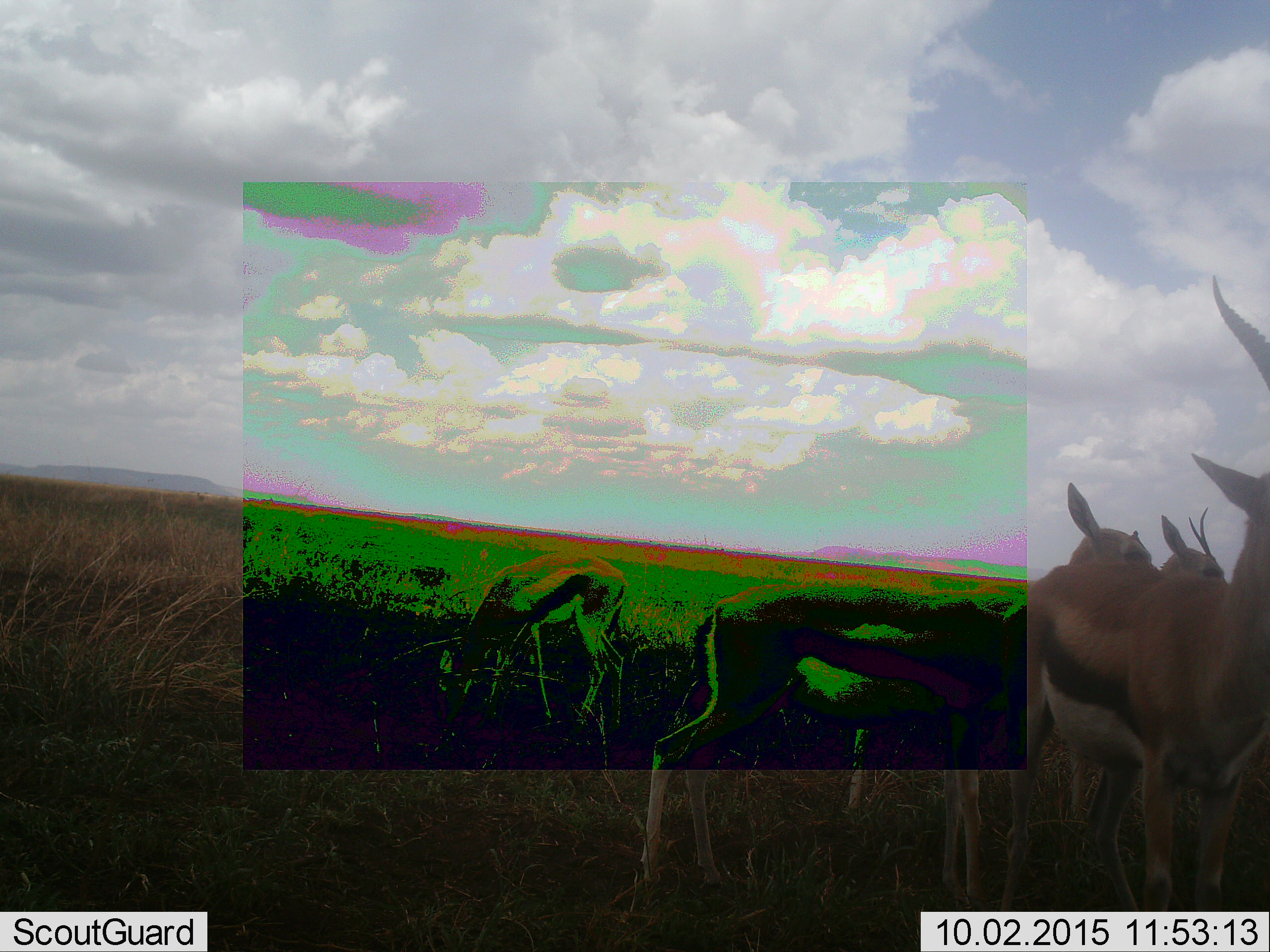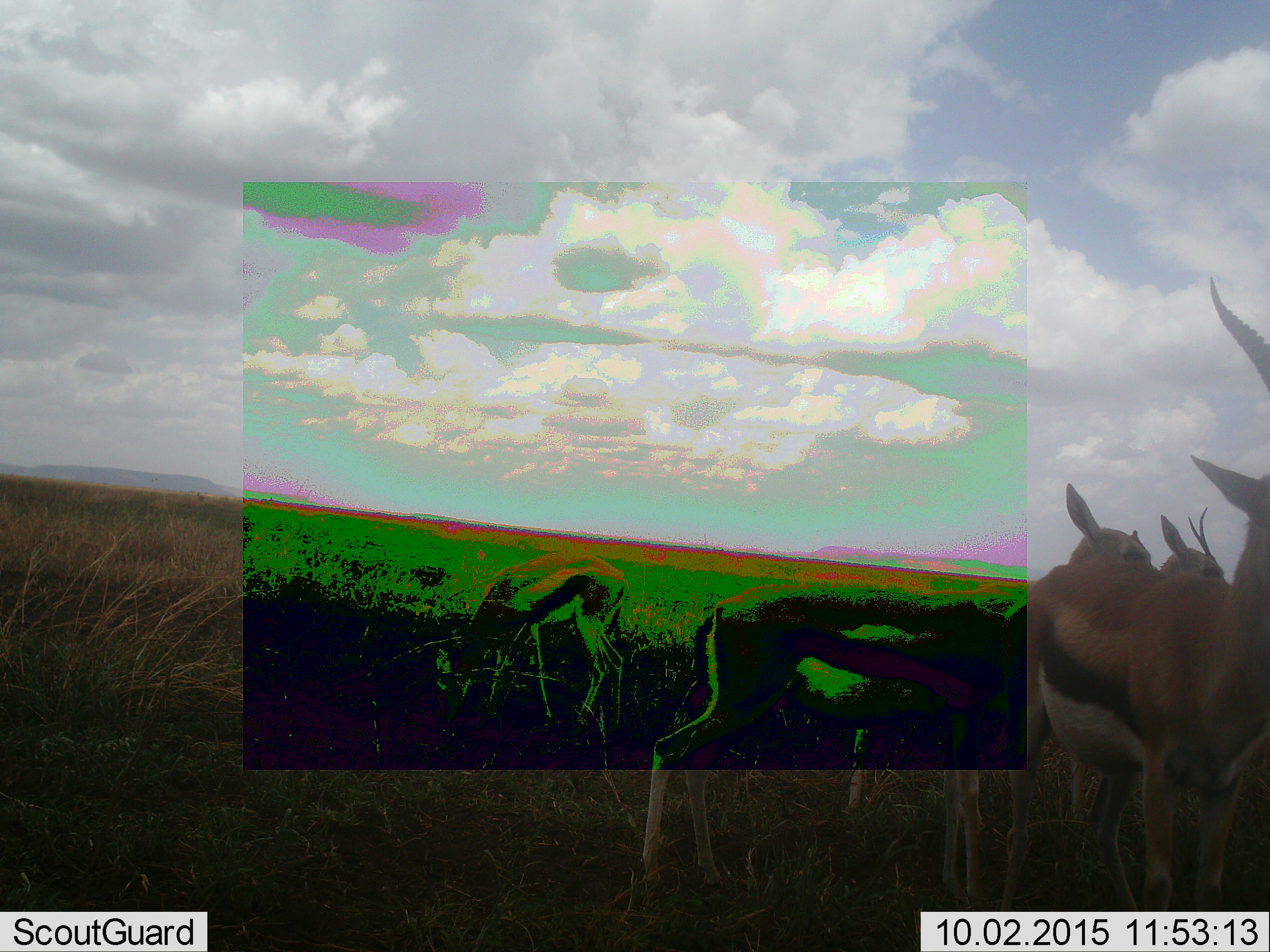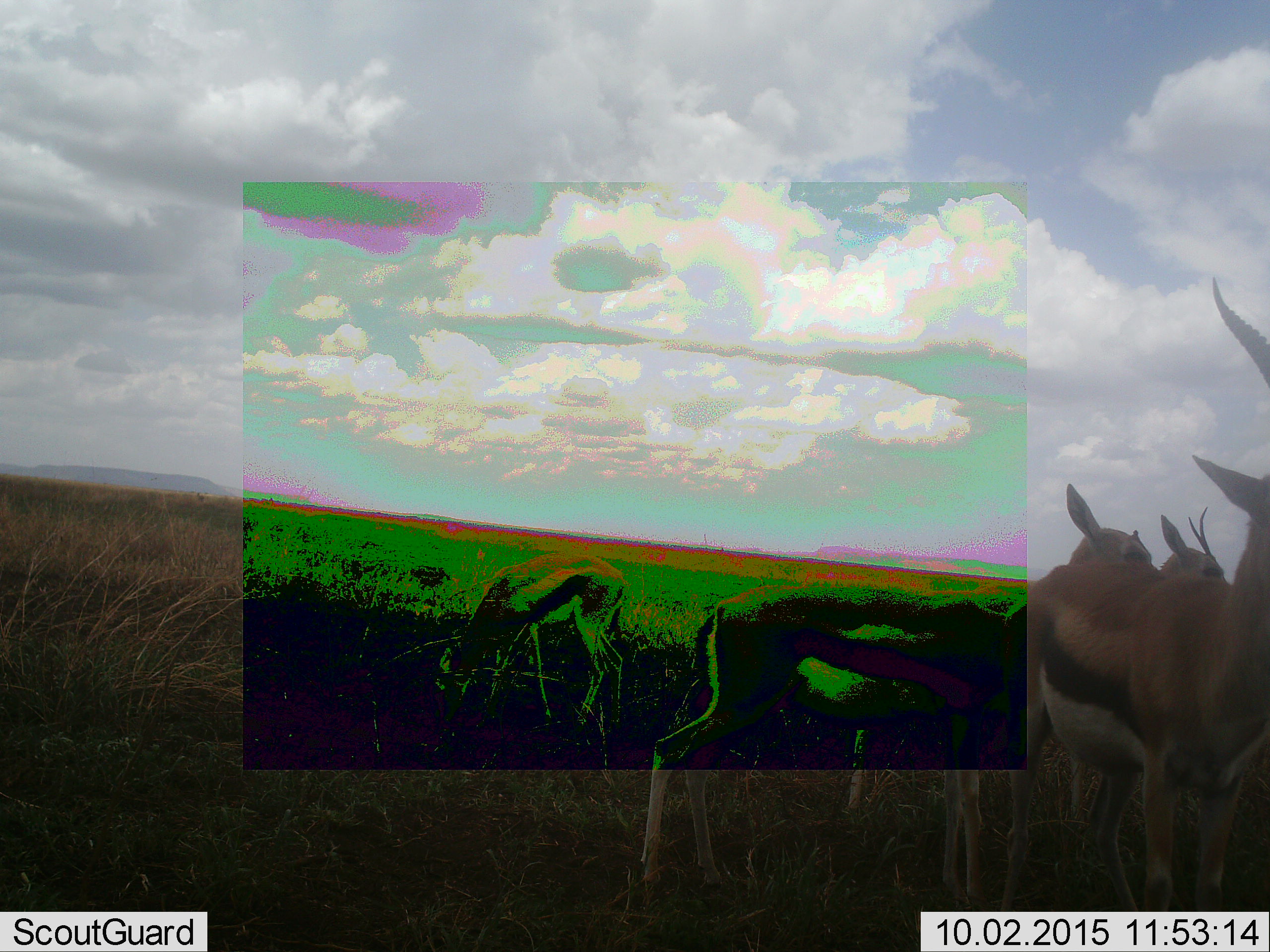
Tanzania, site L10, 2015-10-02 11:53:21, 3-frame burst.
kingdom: Animalia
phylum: Chordata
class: Mammalia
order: Artiodactyla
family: Bovidae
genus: Eudorcas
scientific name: Eudorcas thomsonii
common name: thomson's gazelle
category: gazellethomsons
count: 4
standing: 100%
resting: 11%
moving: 11%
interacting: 0%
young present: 11%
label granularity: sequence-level